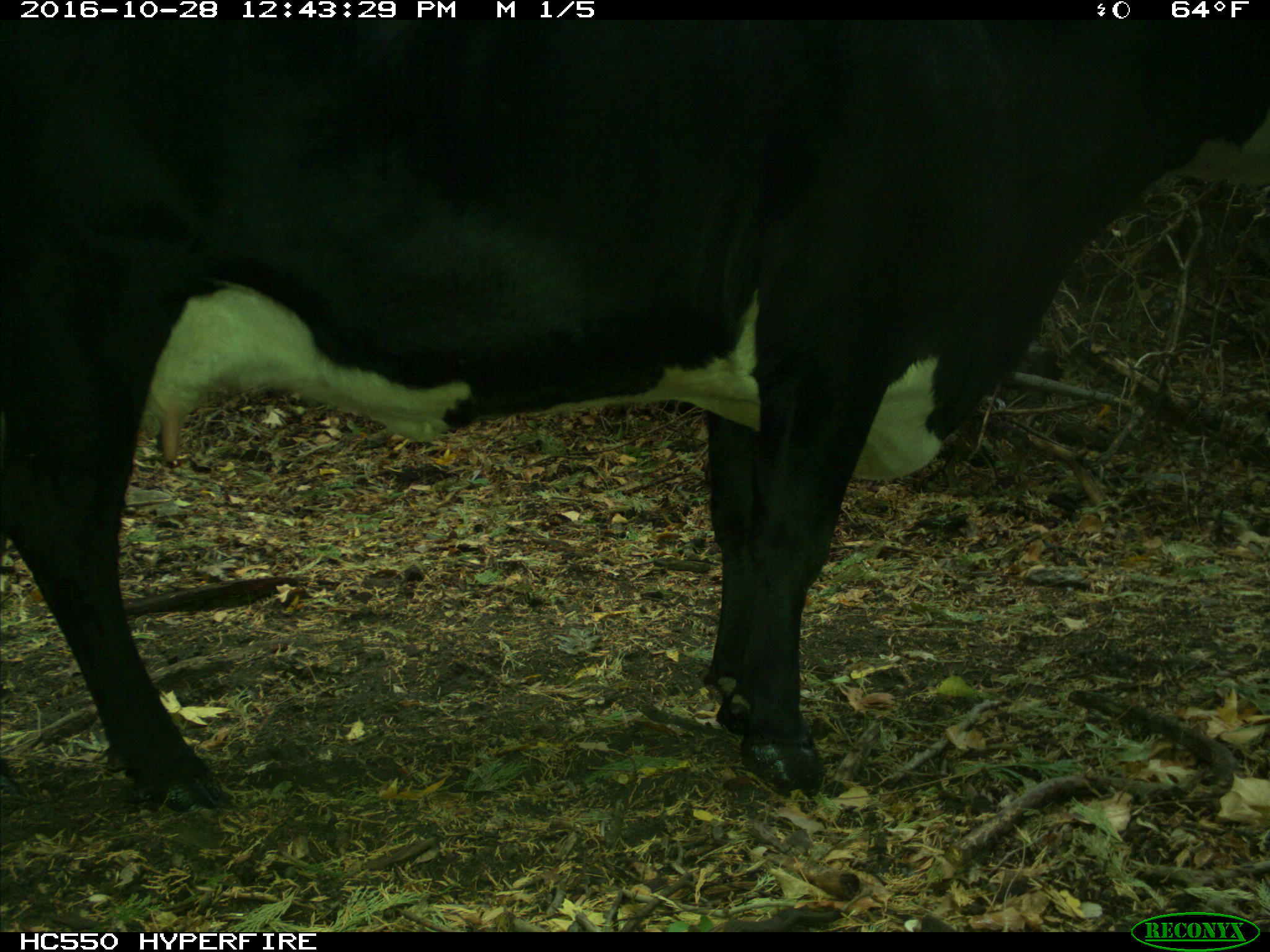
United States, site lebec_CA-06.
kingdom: Animalia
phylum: Chordata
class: Mammalia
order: Artiodactyla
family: Bovidae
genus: Bos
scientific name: Bos taurus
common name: domestic cow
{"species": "Bos taurus (domestic cow)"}